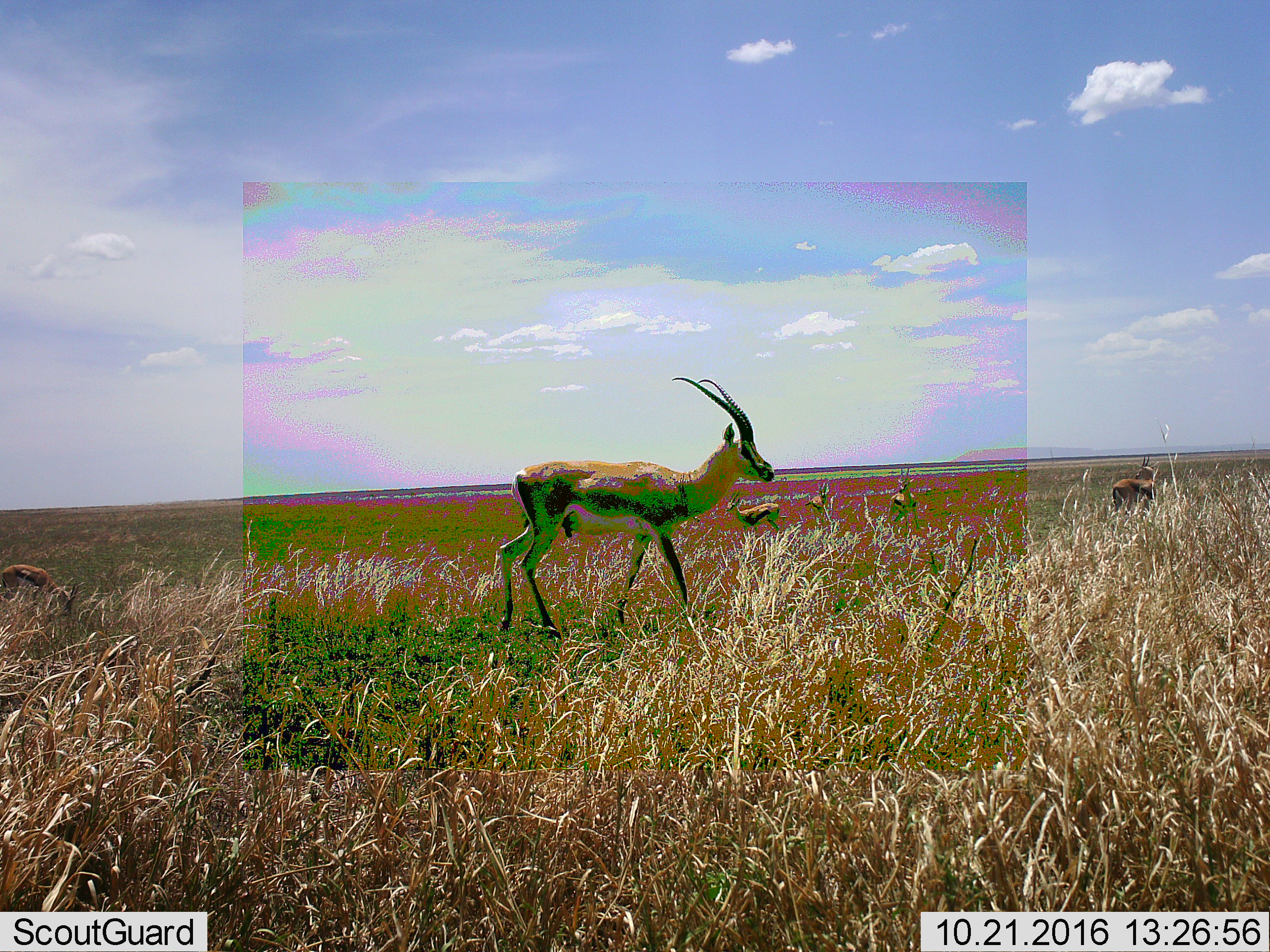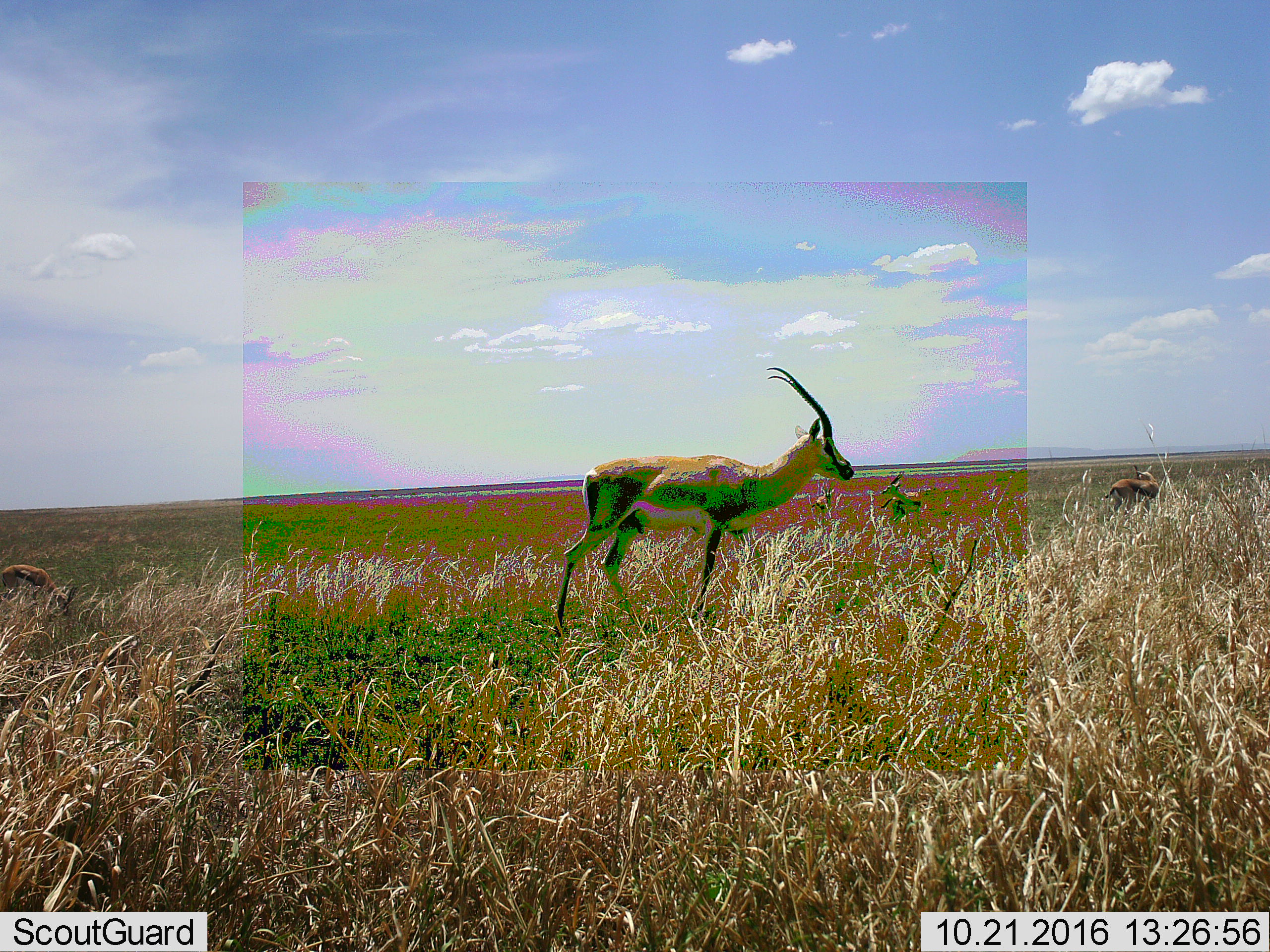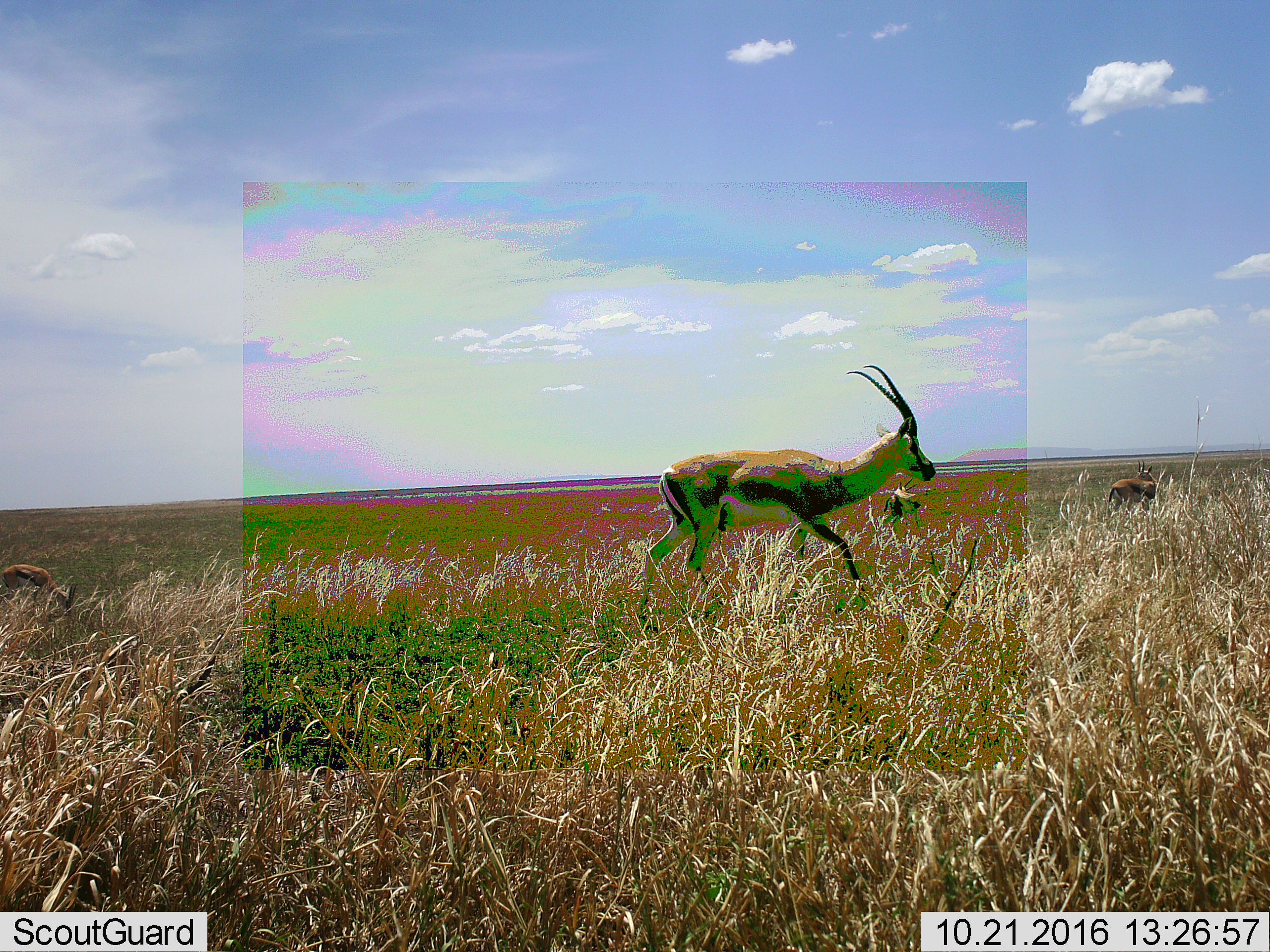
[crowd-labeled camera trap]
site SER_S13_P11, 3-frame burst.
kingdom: Animalia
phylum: Chordata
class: Mammalia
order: Artiodactyla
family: Bovidae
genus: Eudorcas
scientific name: Eudorcas thomsonii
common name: thomson's gazelle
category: gazellethomsons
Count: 6.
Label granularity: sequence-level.